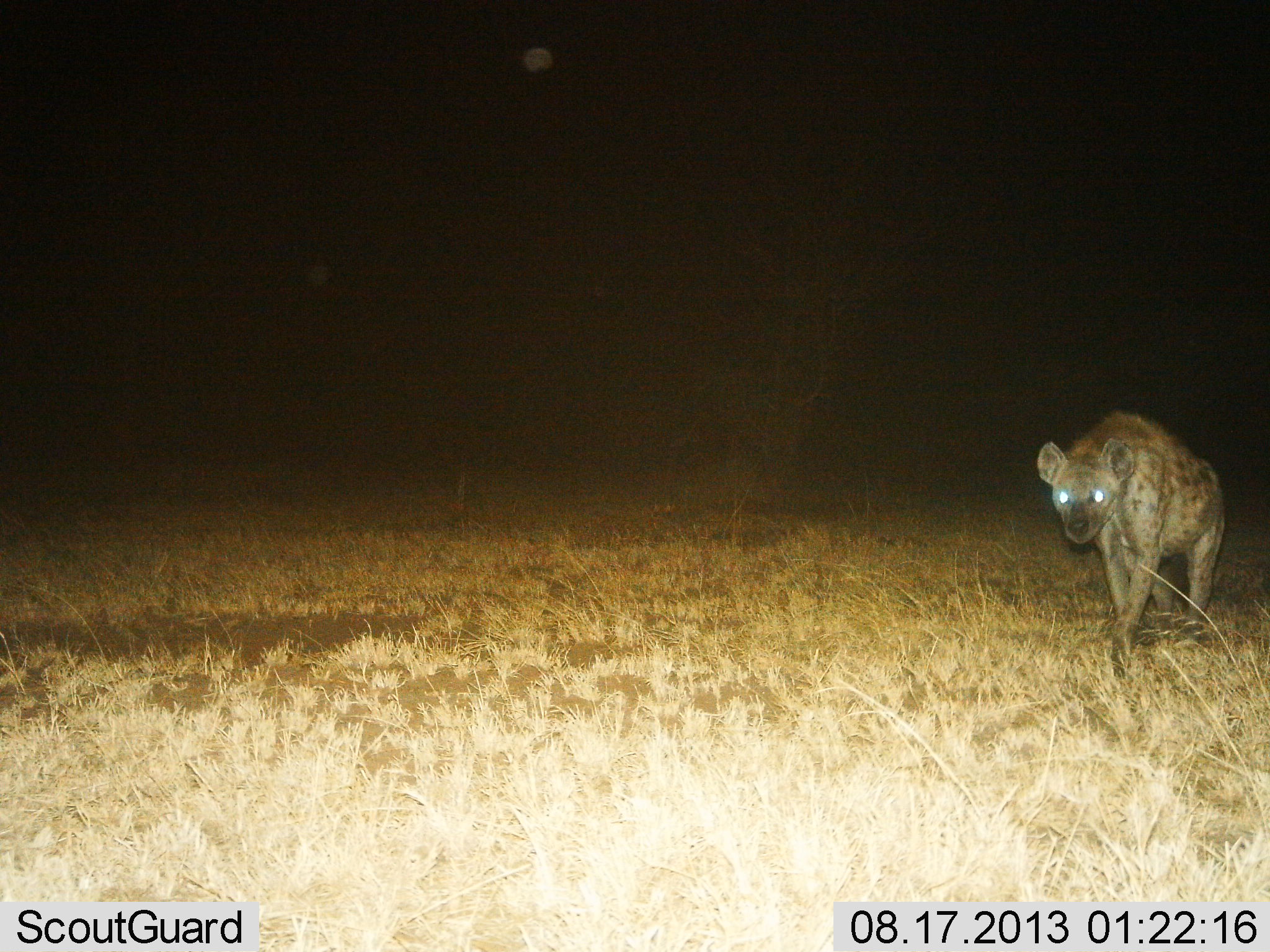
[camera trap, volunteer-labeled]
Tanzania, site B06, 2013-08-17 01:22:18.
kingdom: Animalia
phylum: Chordata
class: Mammalia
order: Carnivora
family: Hyaenidae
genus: Crocuta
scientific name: Crocuta crocuta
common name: spotted hyena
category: hyenaspotted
Hyenaspotted (spotted hyena) (Crocuta crocuta), count 1. Behavior (volunteer vote fractions): standing 26%, resting 0%, moving 79%, interacting 0%. Young present (vote fraction): 0%. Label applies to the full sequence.